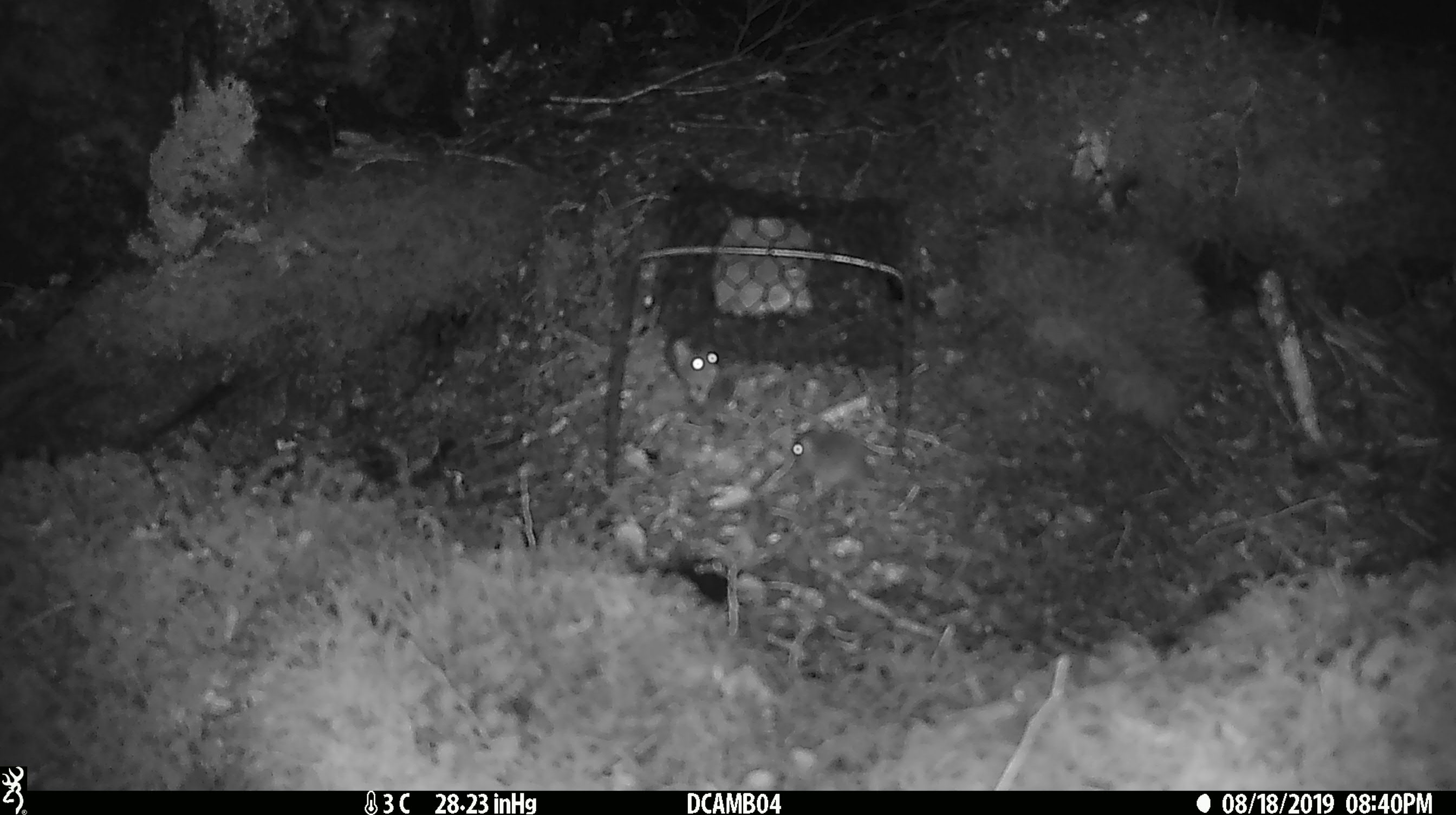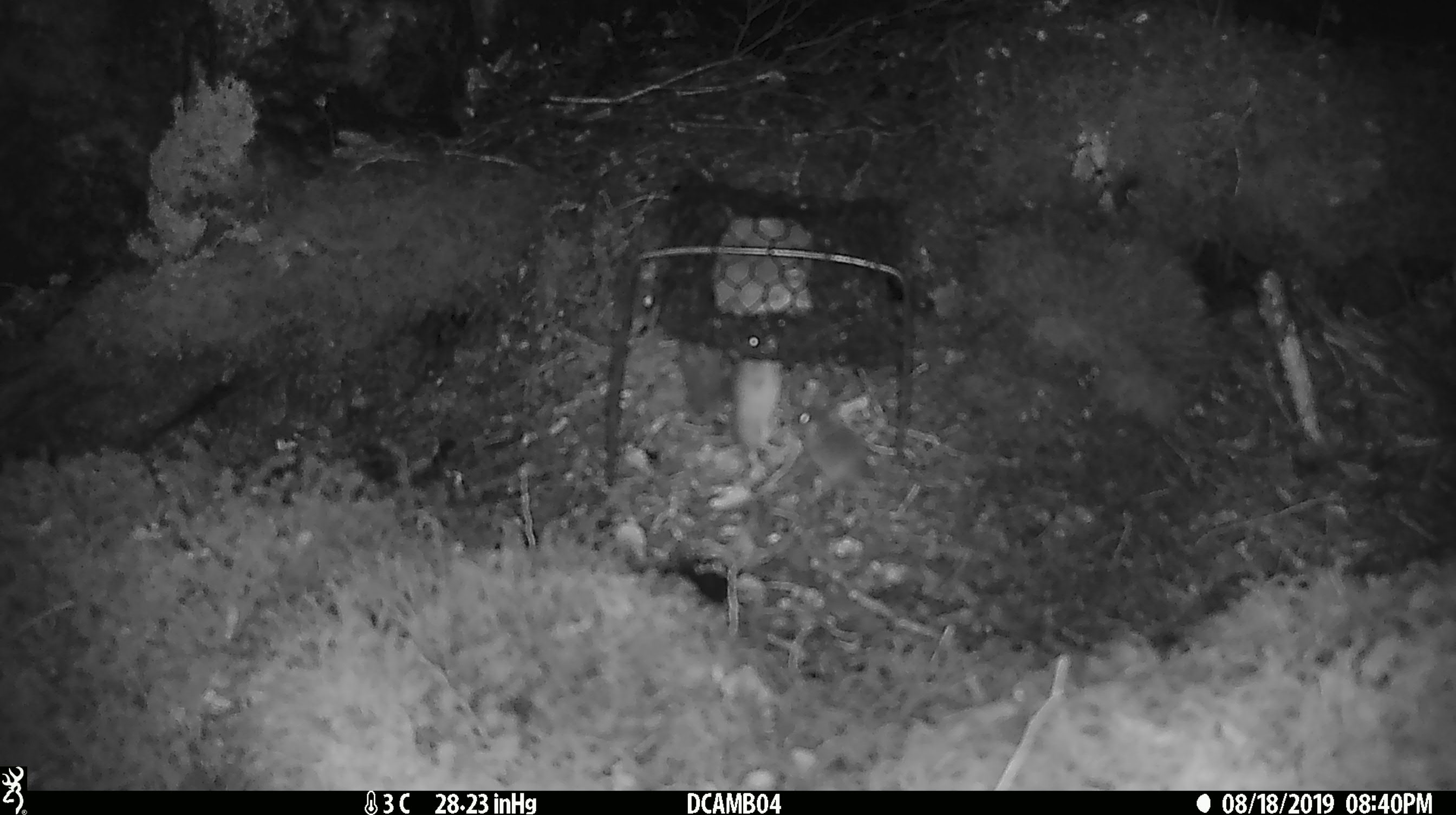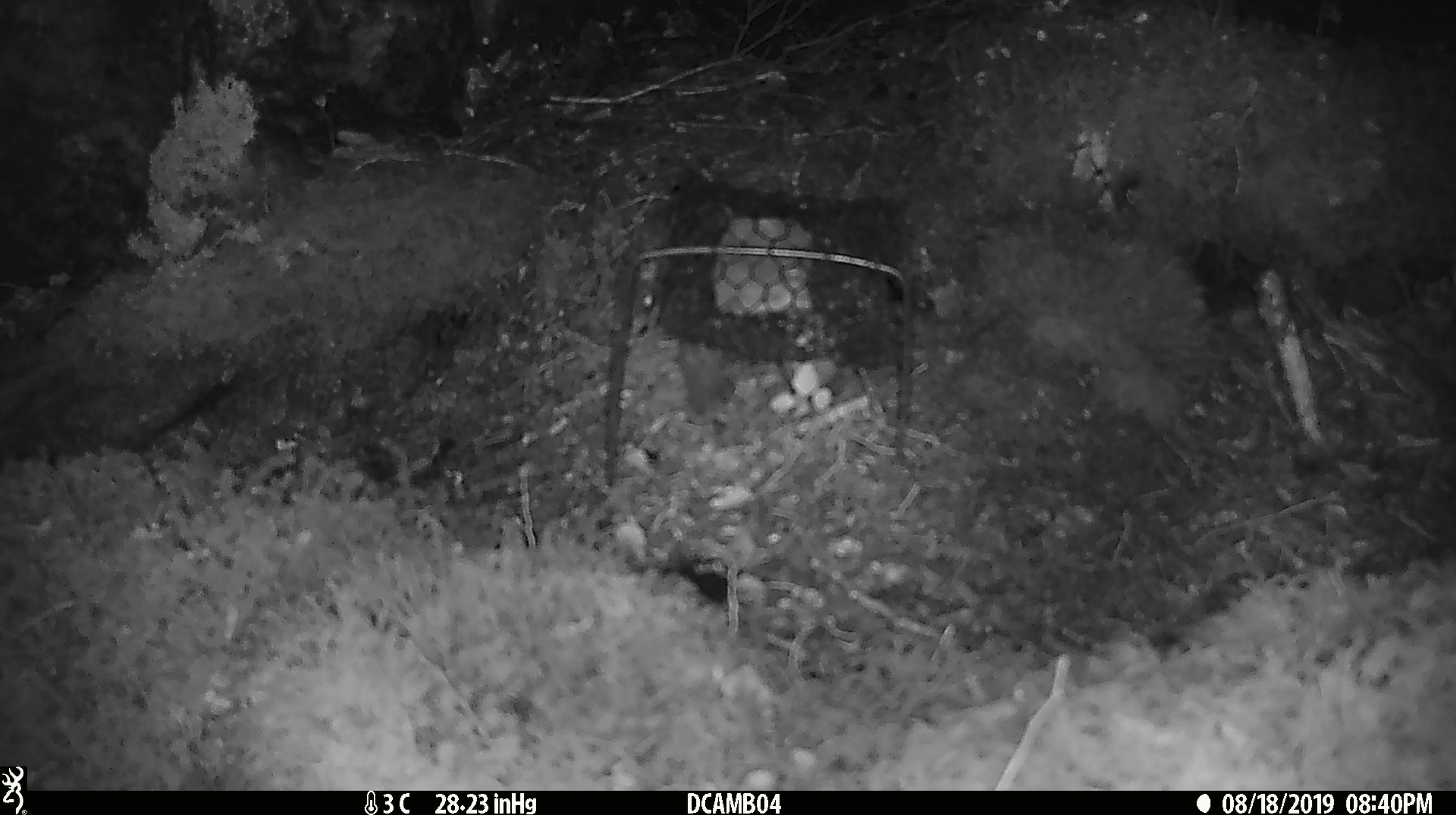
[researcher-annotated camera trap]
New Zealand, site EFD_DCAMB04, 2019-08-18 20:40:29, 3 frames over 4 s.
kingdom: Animalia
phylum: Chordata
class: Mammalia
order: Rodentia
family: Muridae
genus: Mus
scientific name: Mus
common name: mouse